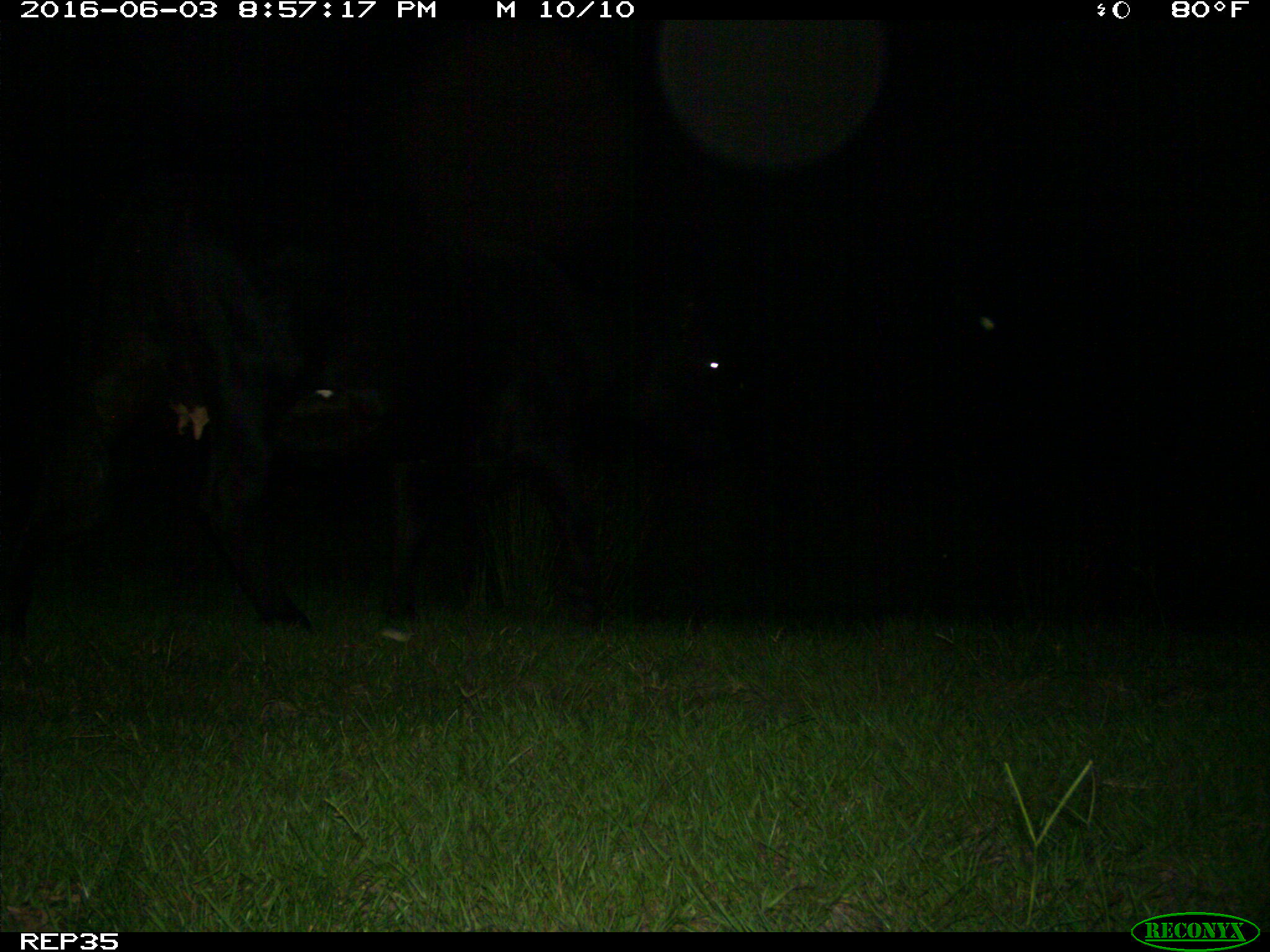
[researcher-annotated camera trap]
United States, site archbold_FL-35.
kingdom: Animalia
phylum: Chordata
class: Mammalia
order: Artiodactyla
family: Bovidae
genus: Bos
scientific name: Bos taurus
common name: domestic cow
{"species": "Bos taurus (domestic cow)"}